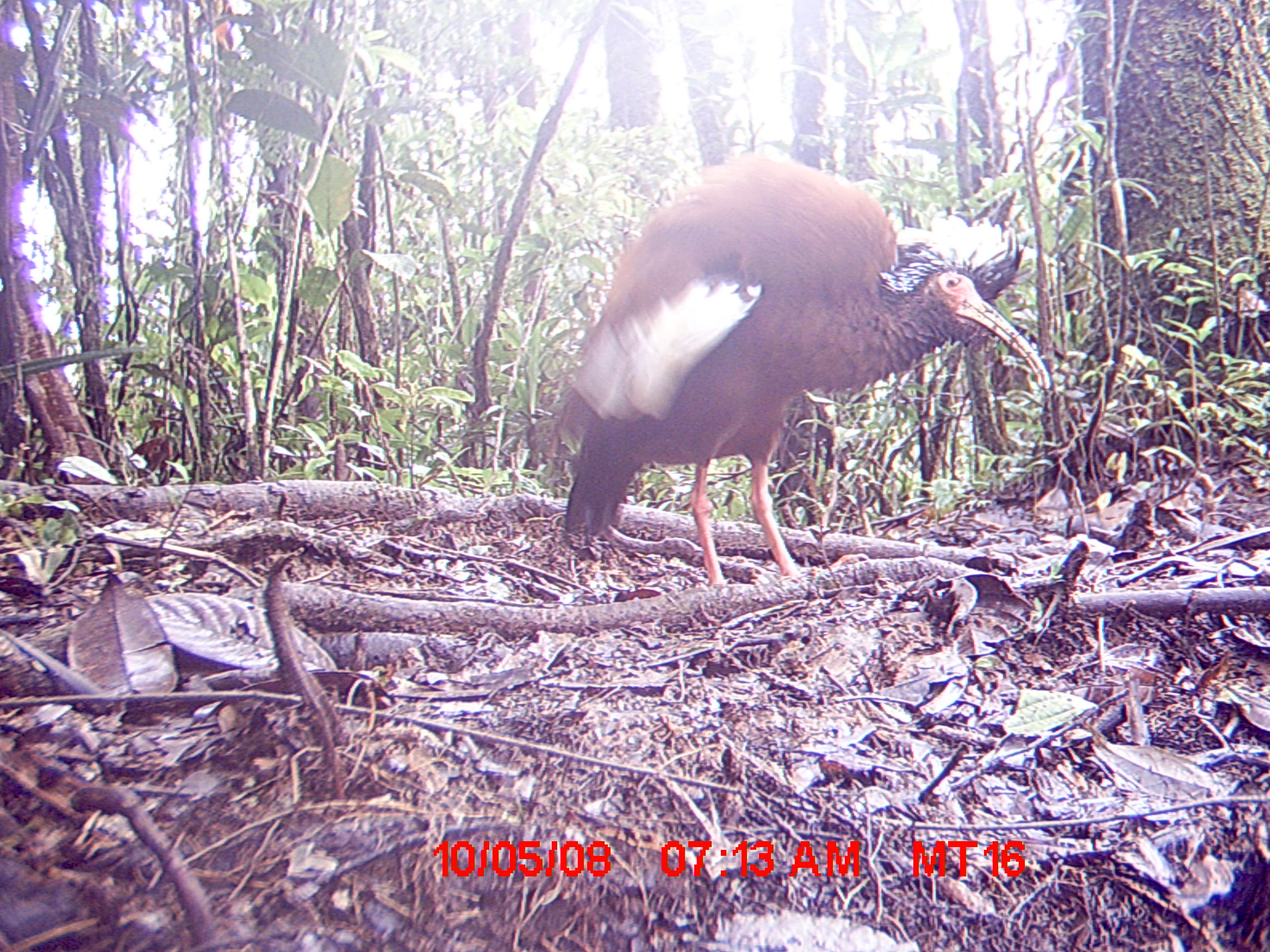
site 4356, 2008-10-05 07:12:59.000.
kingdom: Animalia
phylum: Chordata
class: Aves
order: Pelecaniformes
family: Threskiornithidae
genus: Lophotibis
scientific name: Lophotibis cristata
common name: madagascan ibis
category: lophotibis cristataa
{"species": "lophotibis cristataa (madagascan ibis) (Lophotibis cristata)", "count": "2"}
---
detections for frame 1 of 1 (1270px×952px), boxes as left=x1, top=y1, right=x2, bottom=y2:
lophotibis cristataa: left=556, top=151, right=1052, bottom=586